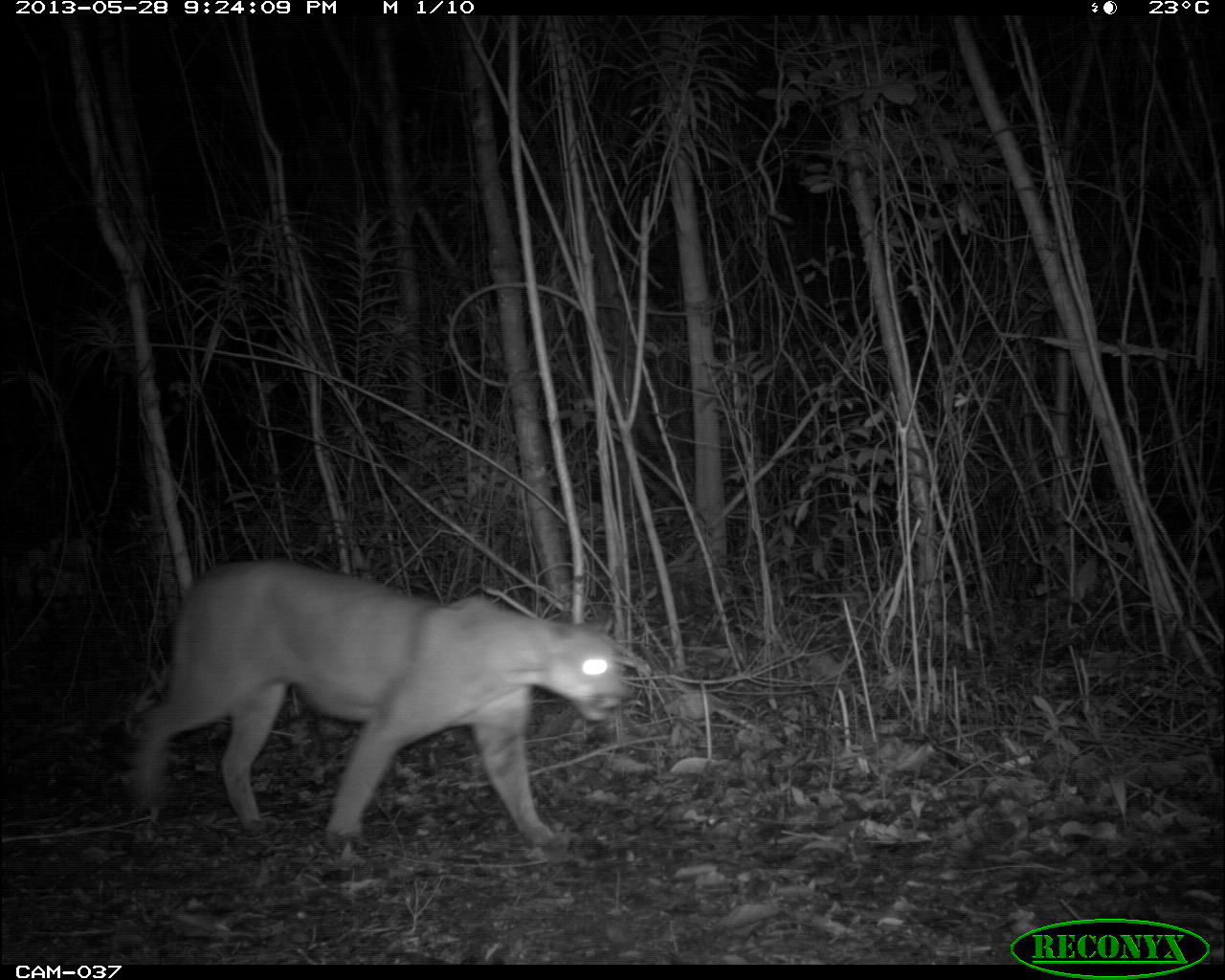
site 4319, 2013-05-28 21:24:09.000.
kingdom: Animalia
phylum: Chordata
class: Mammalia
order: Carnivora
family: Felidae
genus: Puma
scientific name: Puma concolor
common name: mountain lion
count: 1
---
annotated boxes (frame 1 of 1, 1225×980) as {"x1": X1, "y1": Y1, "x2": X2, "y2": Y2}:
puma concolor: {"x1": 114, "y1": 559, "x2": 631, "y2": 843}